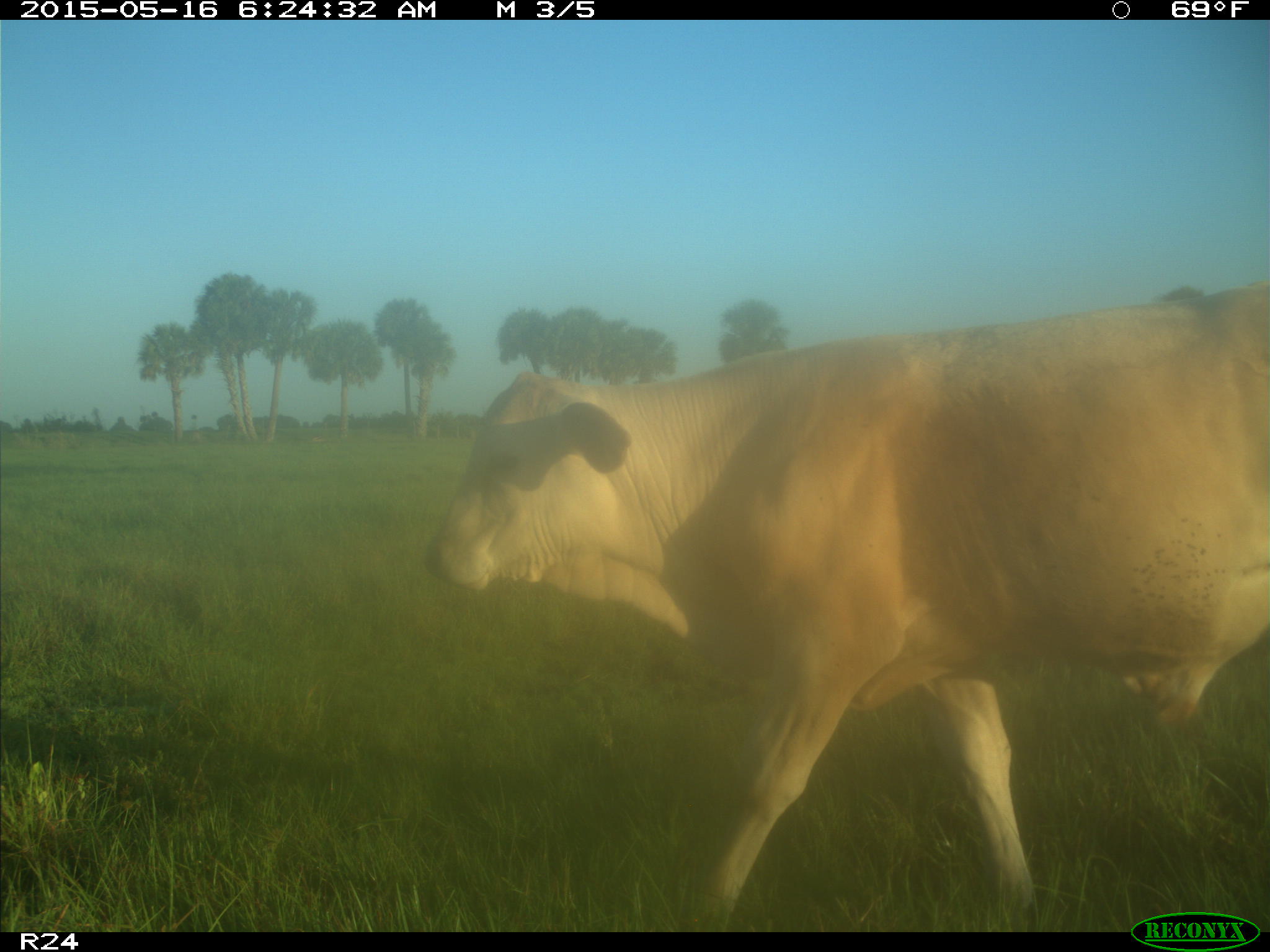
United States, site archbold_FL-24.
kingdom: Animalia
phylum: Chordata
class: Mammalia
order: Artiodactyla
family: Bovidae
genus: Bos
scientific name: Bos taurus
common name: domestic cow